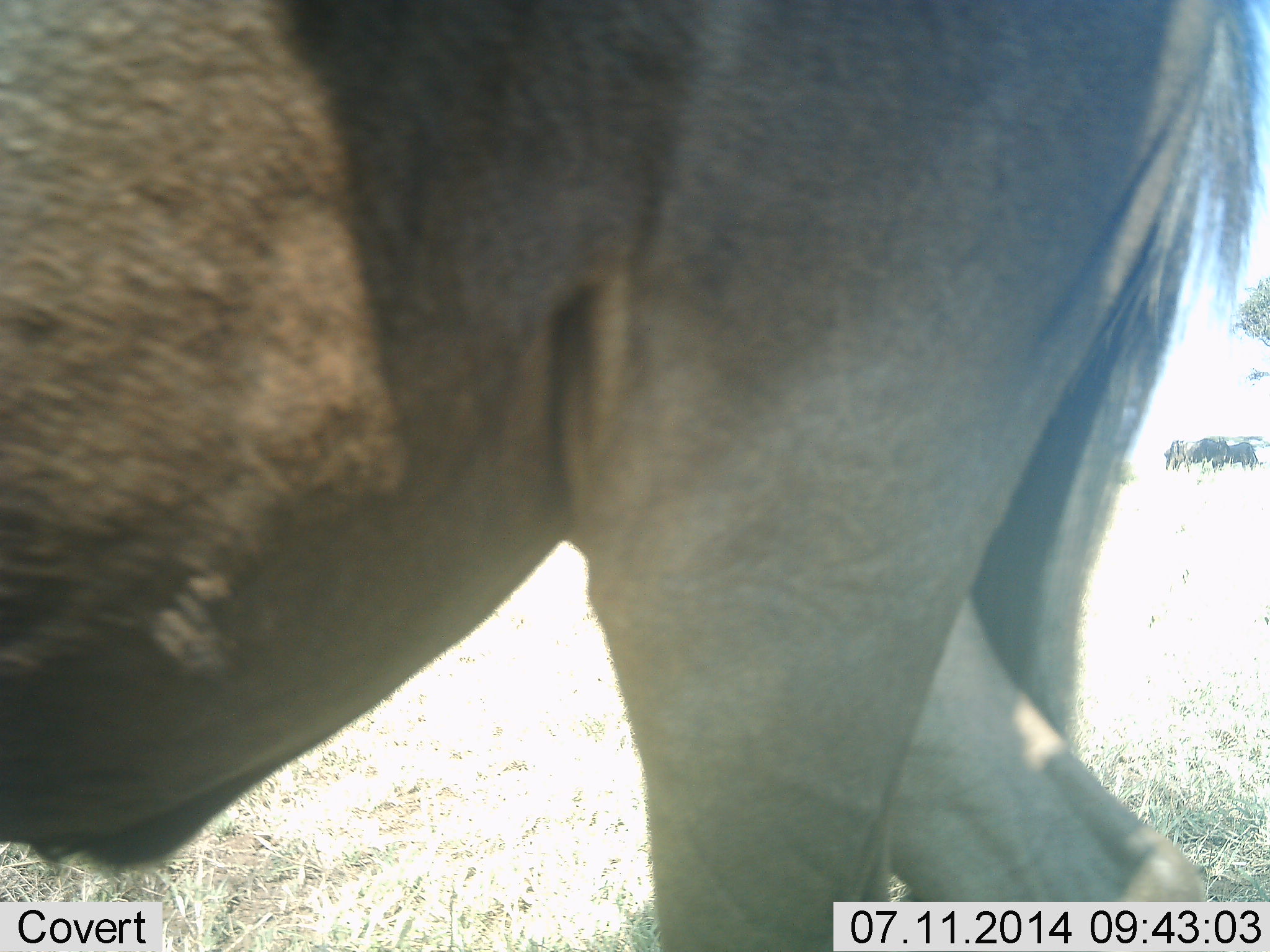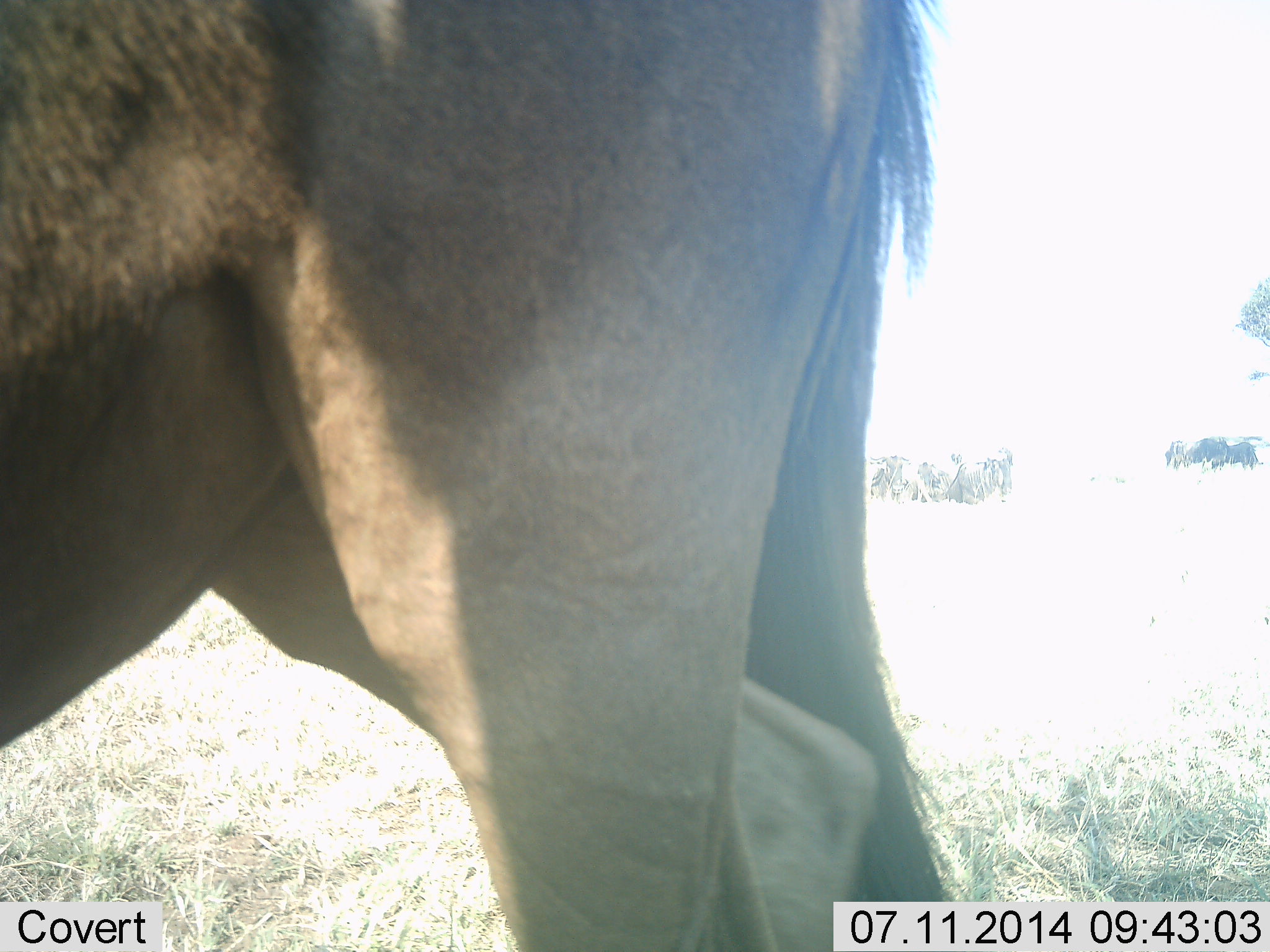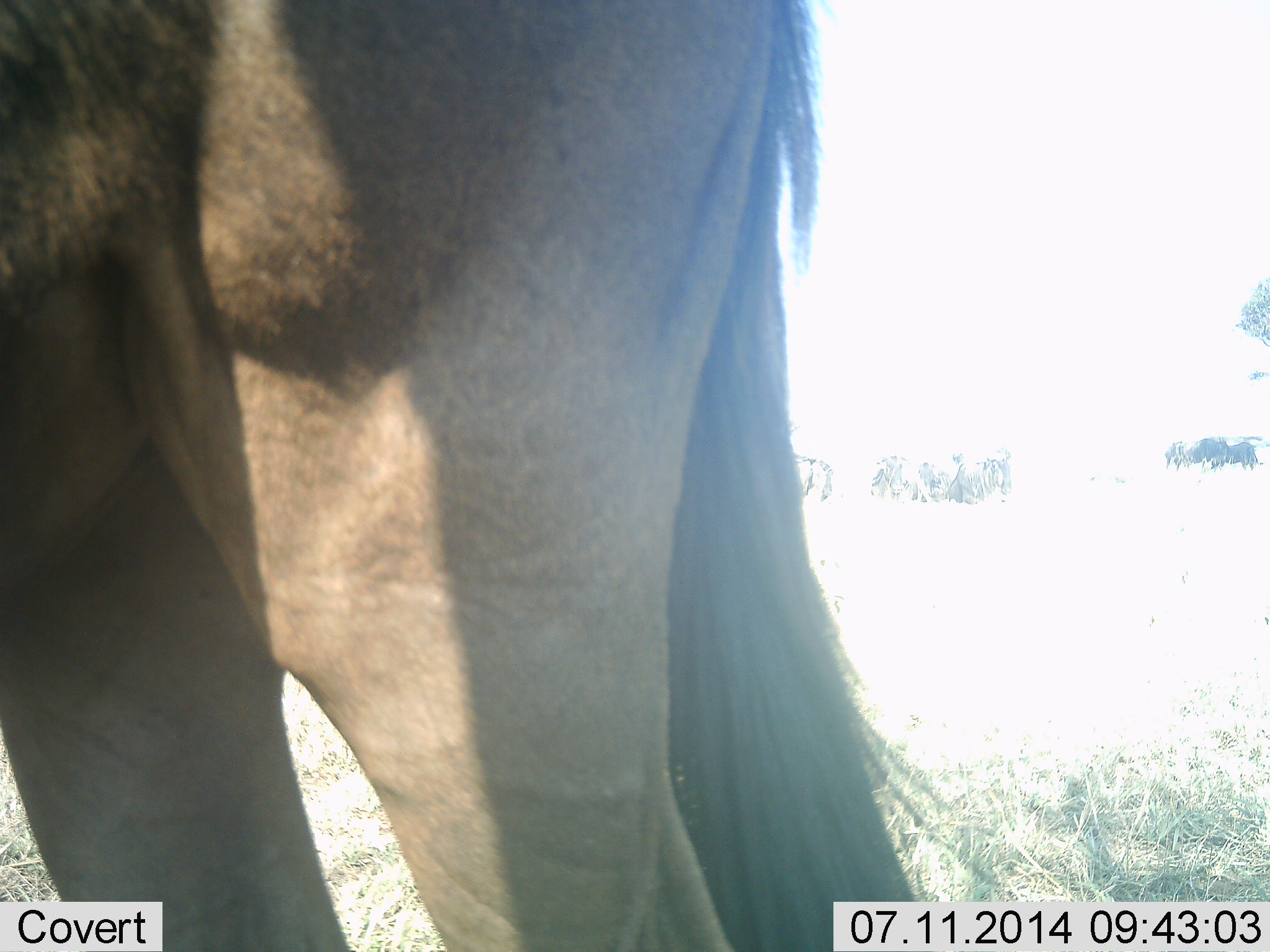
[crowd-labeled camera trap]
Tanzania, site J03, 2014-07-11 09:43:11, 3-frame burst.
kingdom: Animalia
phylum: Chordata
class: Mammalia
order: Artiodactyla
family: Bovidae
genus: Connochaetes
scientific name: Connochaetes taurinus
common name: blue wildebeest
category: wildebeest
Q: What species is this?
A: Wildebeest (blue wildebeest) (Connochaetes taurinus).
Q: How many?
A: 1.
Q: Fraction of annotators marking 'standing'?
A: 73%.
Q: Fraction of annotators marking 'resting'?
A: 9%.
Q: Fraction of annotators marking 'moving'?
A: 64%.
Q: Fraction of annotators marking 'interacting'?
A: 0%.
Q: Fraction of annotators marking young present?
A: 0%.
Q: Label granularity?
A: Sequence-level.